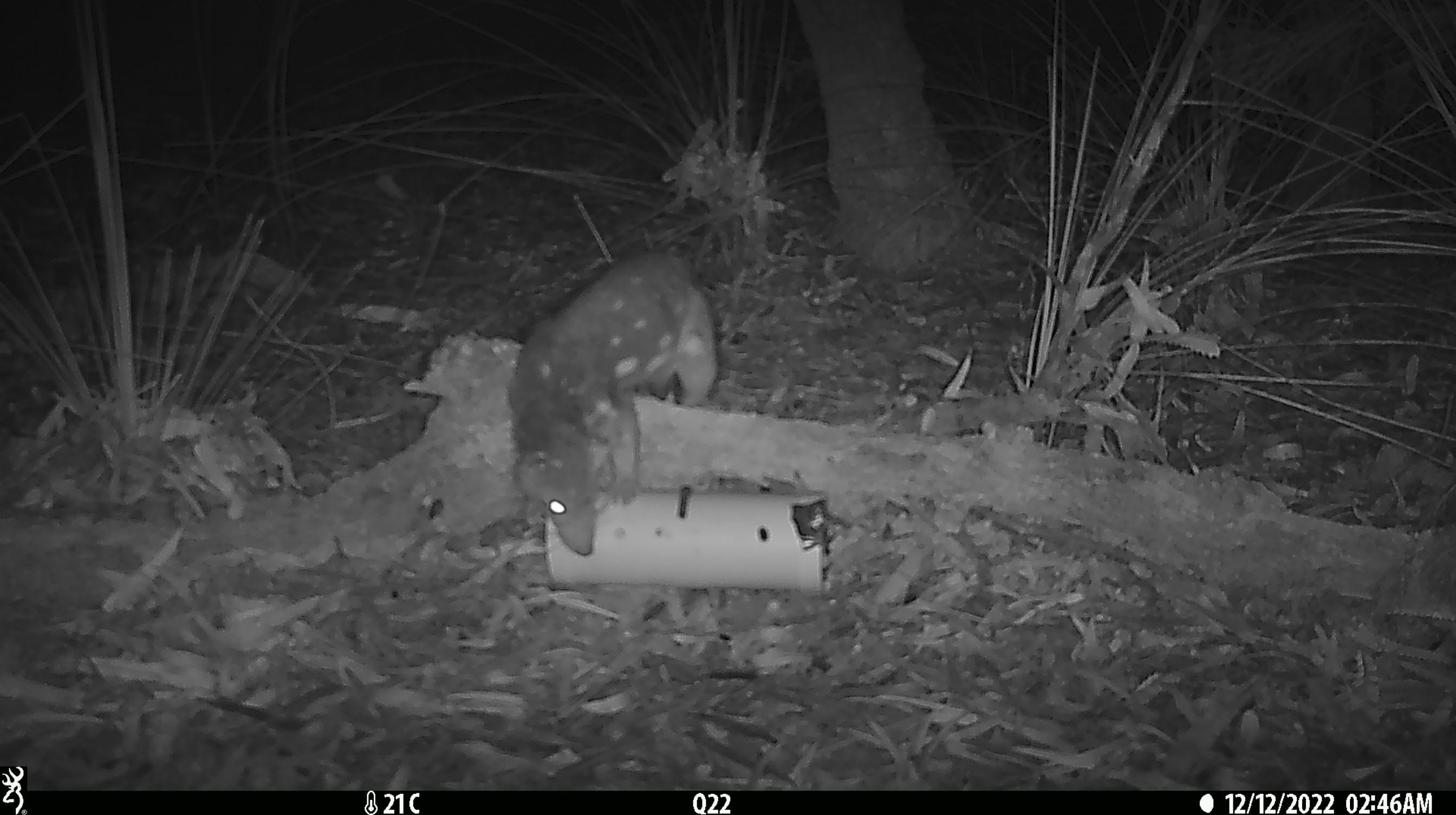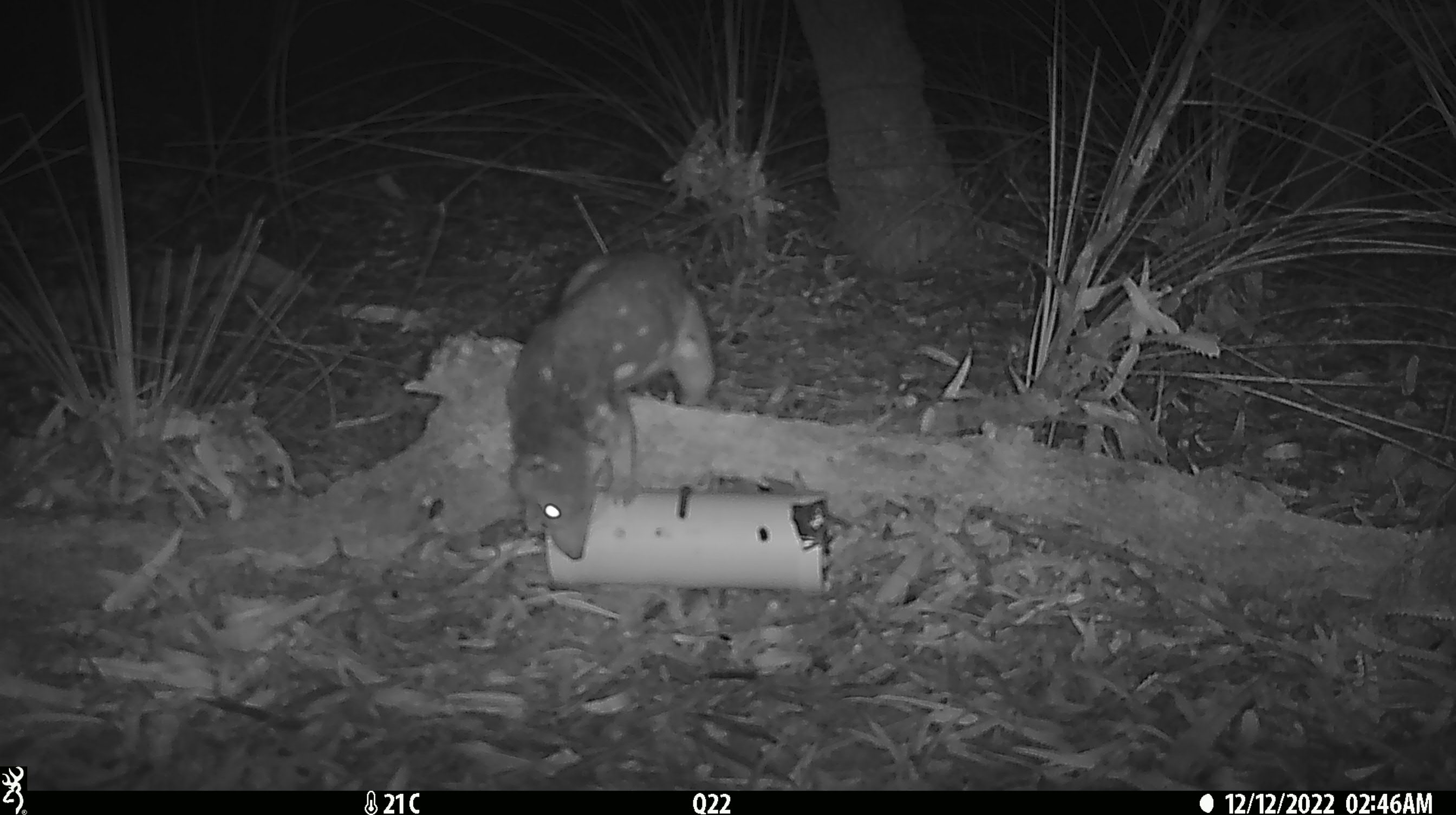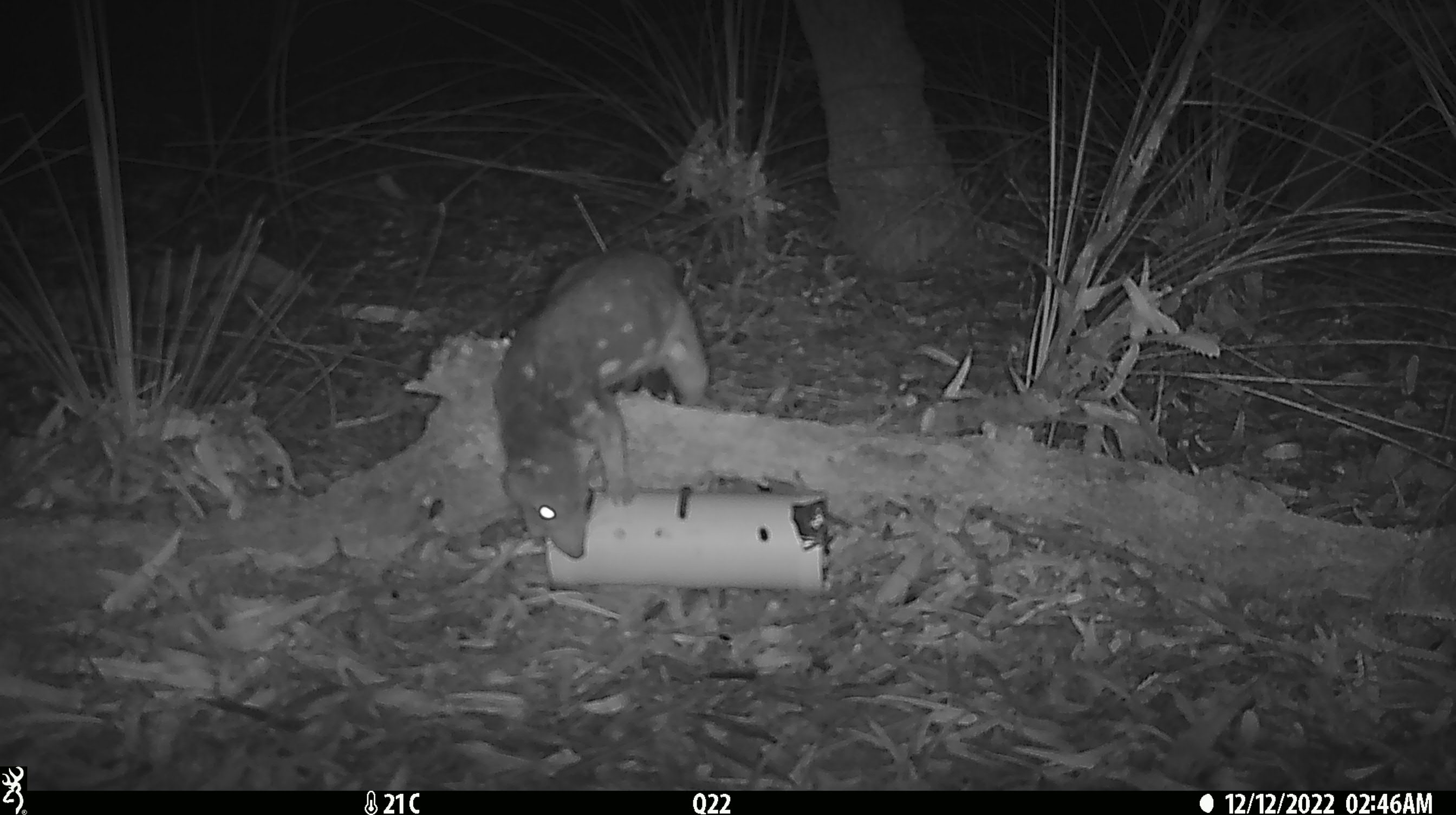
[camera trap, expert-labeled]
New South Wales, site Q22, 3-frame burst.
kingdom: Animalia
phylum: Chordata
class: Mammalia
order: Dasyuromorphia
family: Dasyuridae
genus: Dasyurus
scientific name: Dasyurus maculatus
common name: spotted-tailed quoll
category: quoll